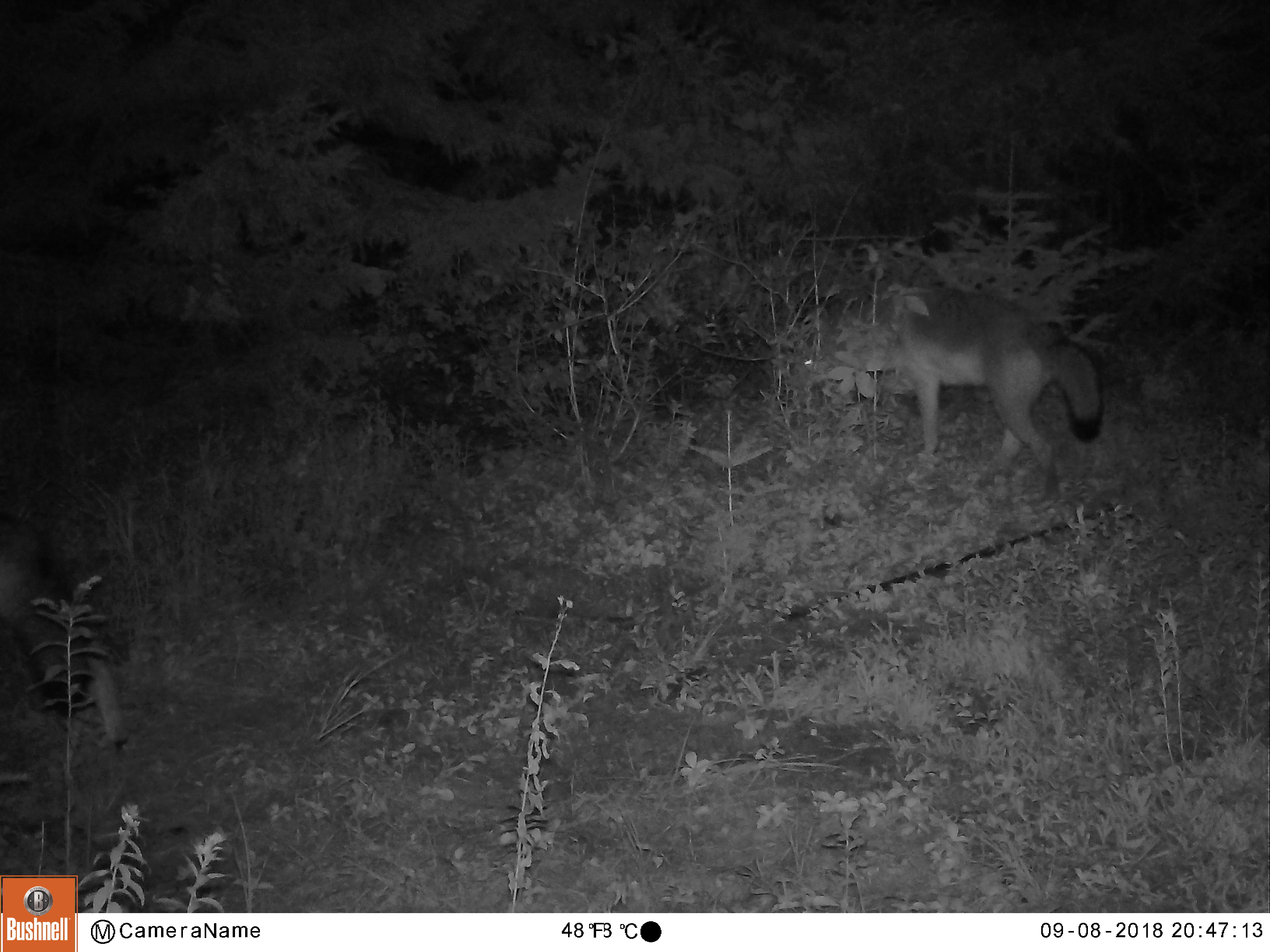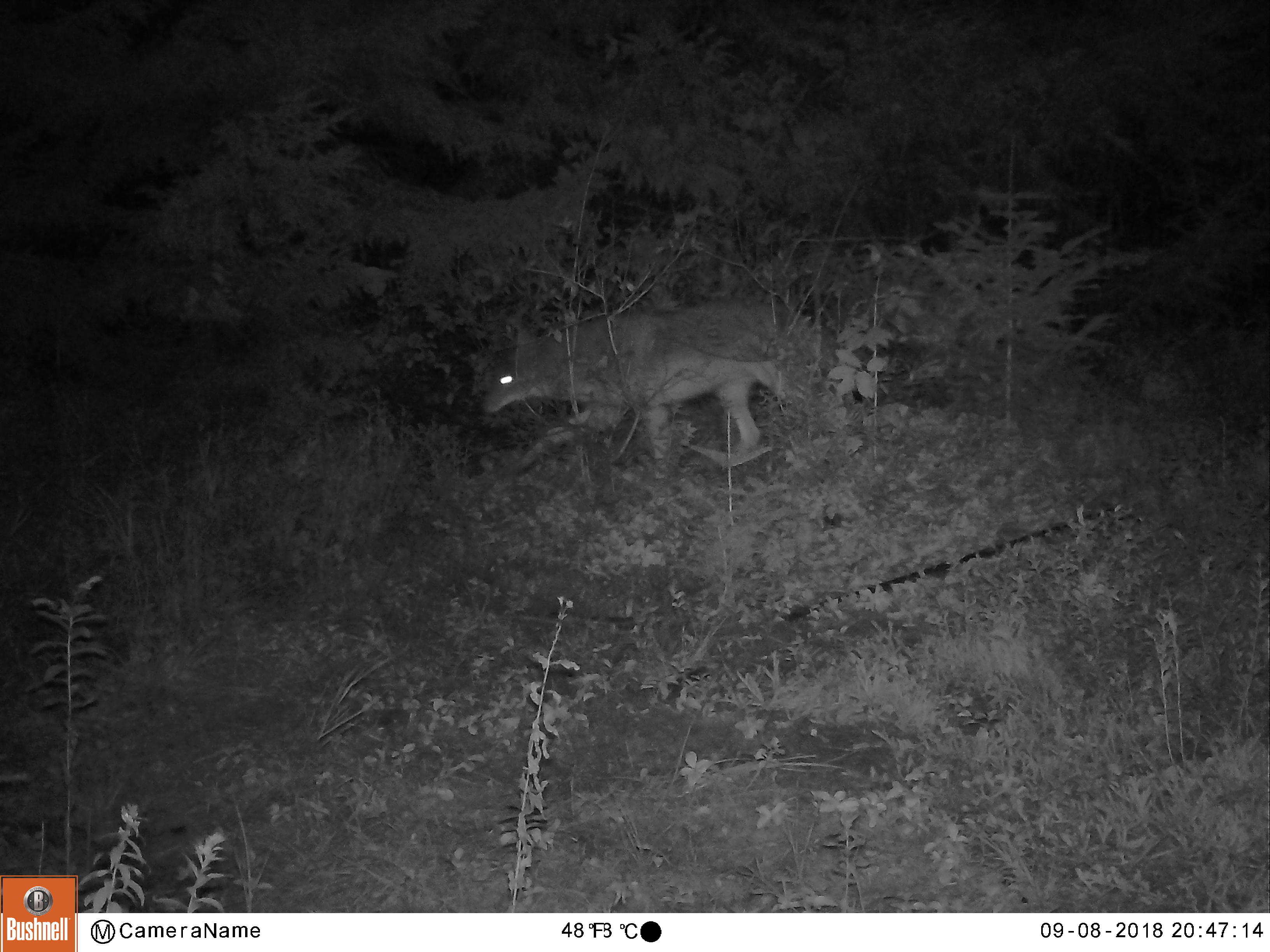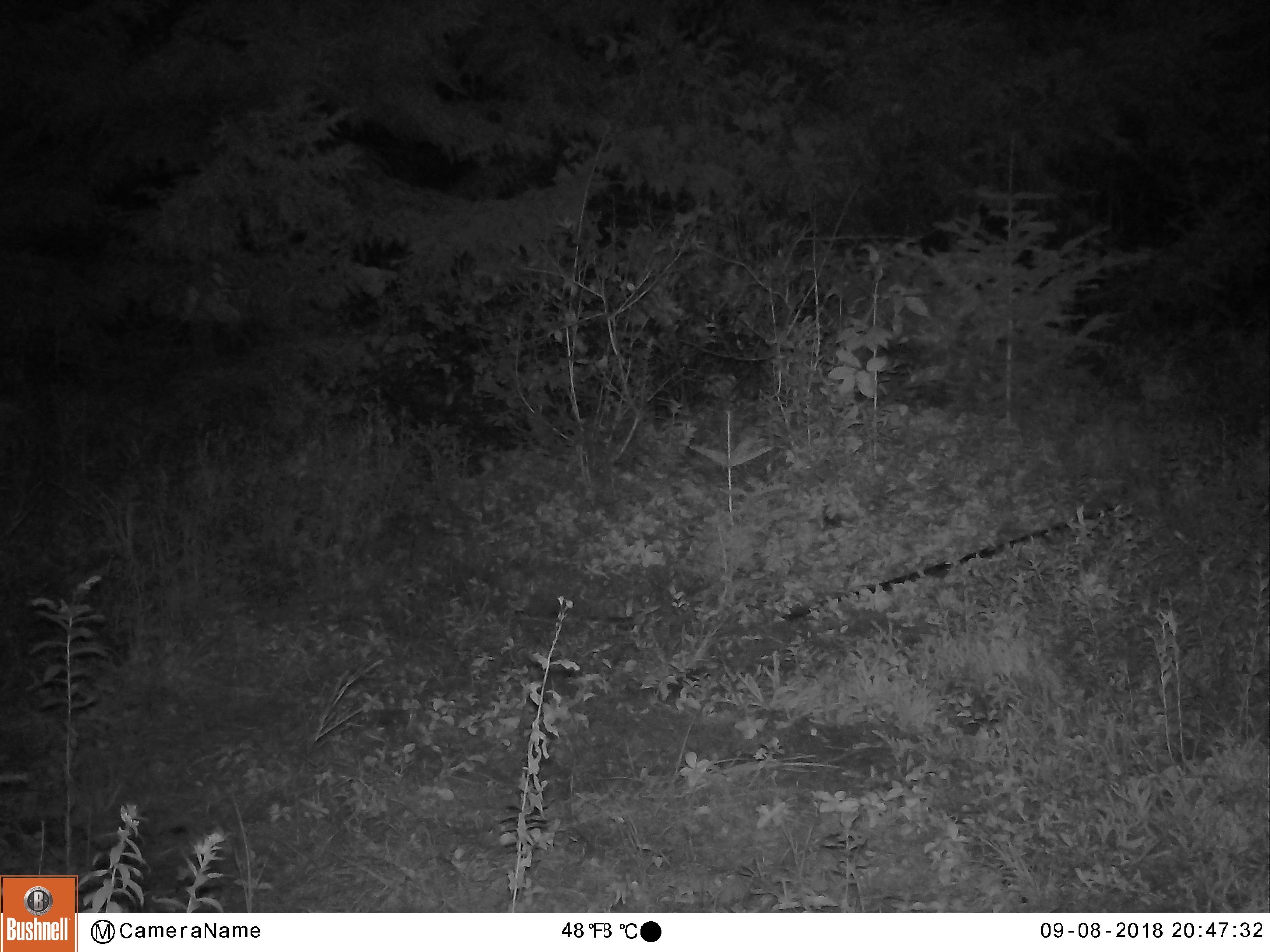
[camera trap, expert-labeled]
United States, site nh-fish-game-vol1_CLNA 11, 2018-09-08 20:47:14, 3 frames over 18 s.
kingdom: Animalia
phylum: Chordata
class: Mammalia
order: Carnivora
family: Canidae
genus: Canis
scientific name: Canis latrans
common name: coyote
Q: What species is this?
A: Coyote (Canis latrans).